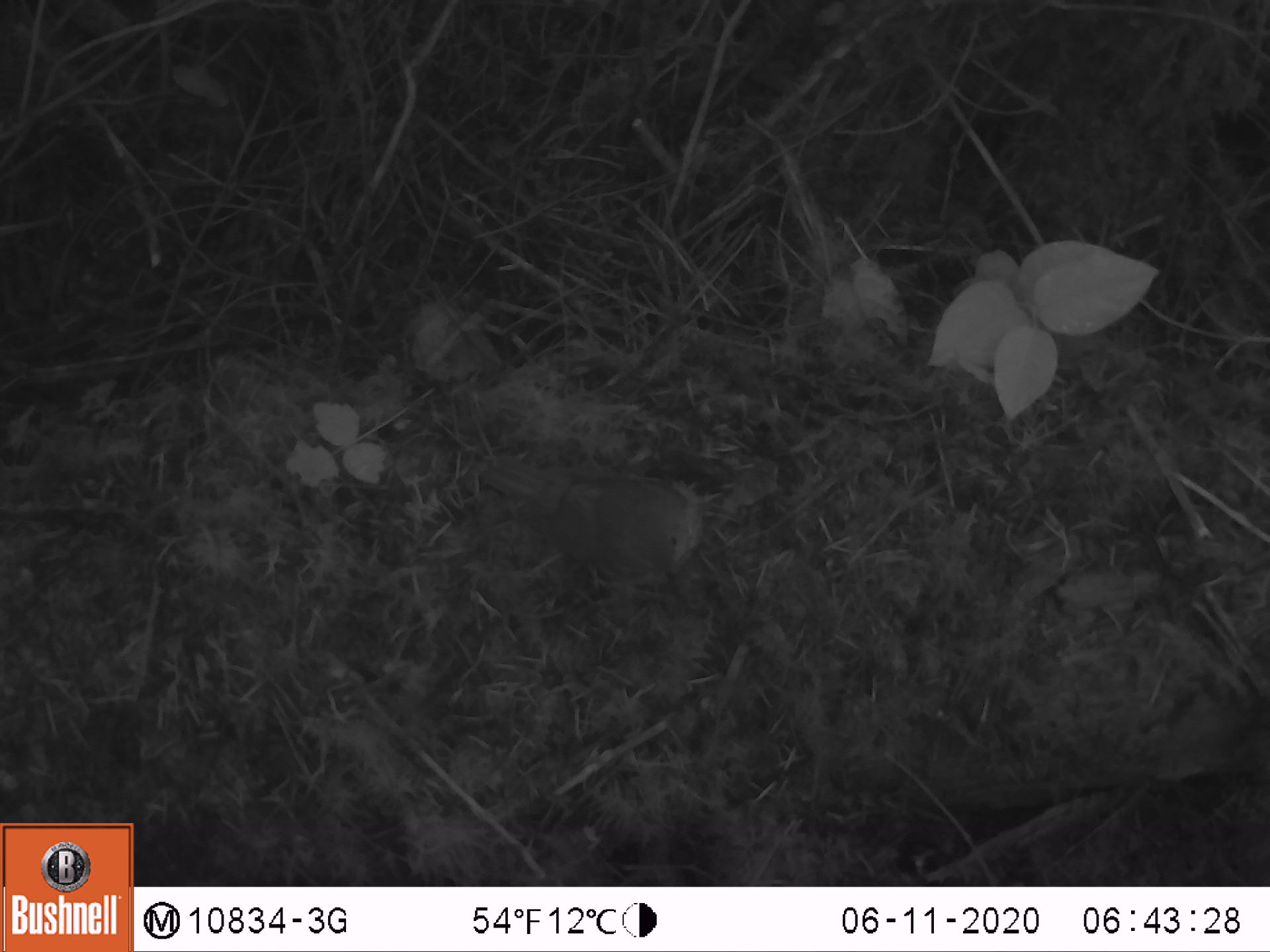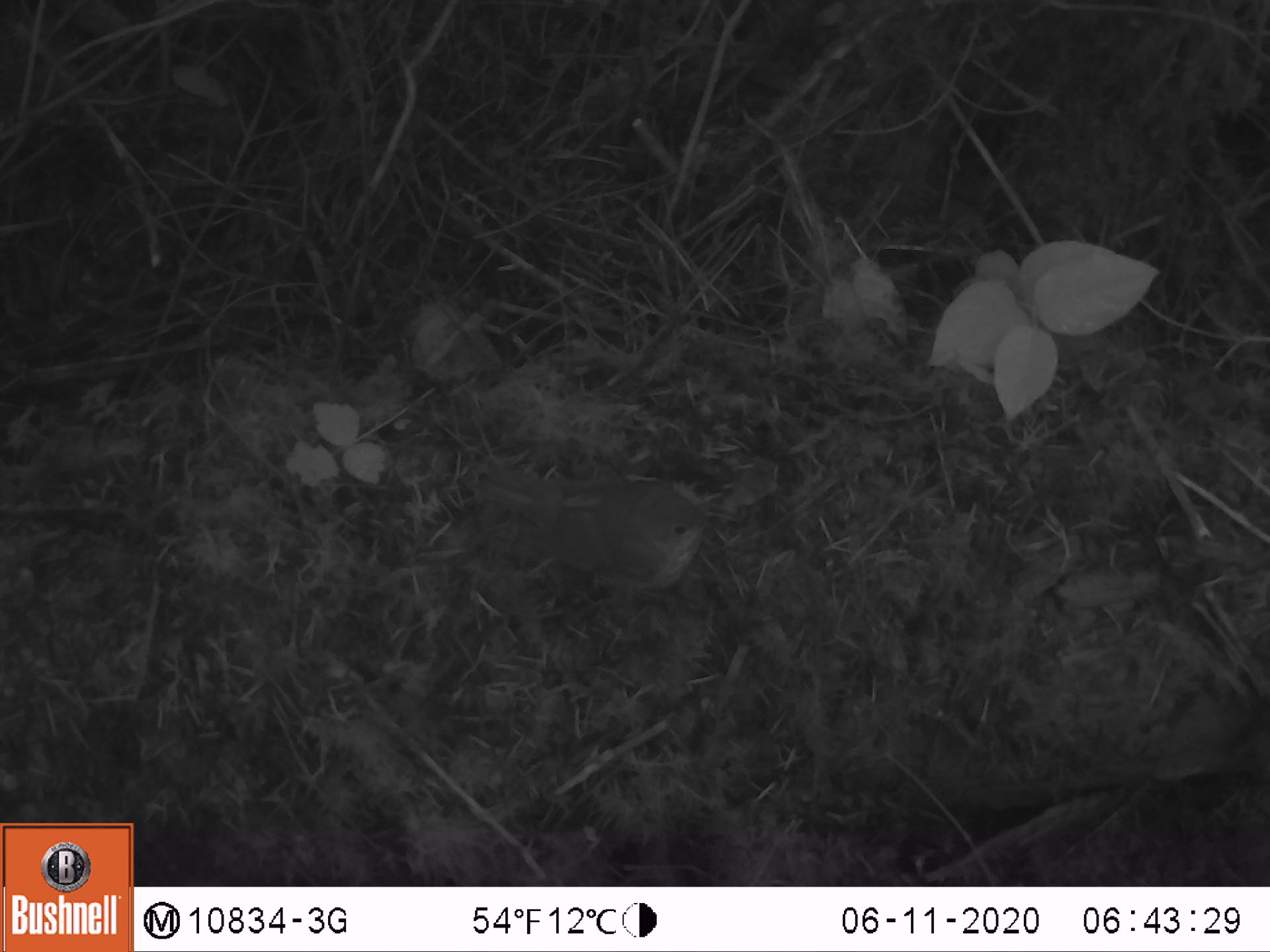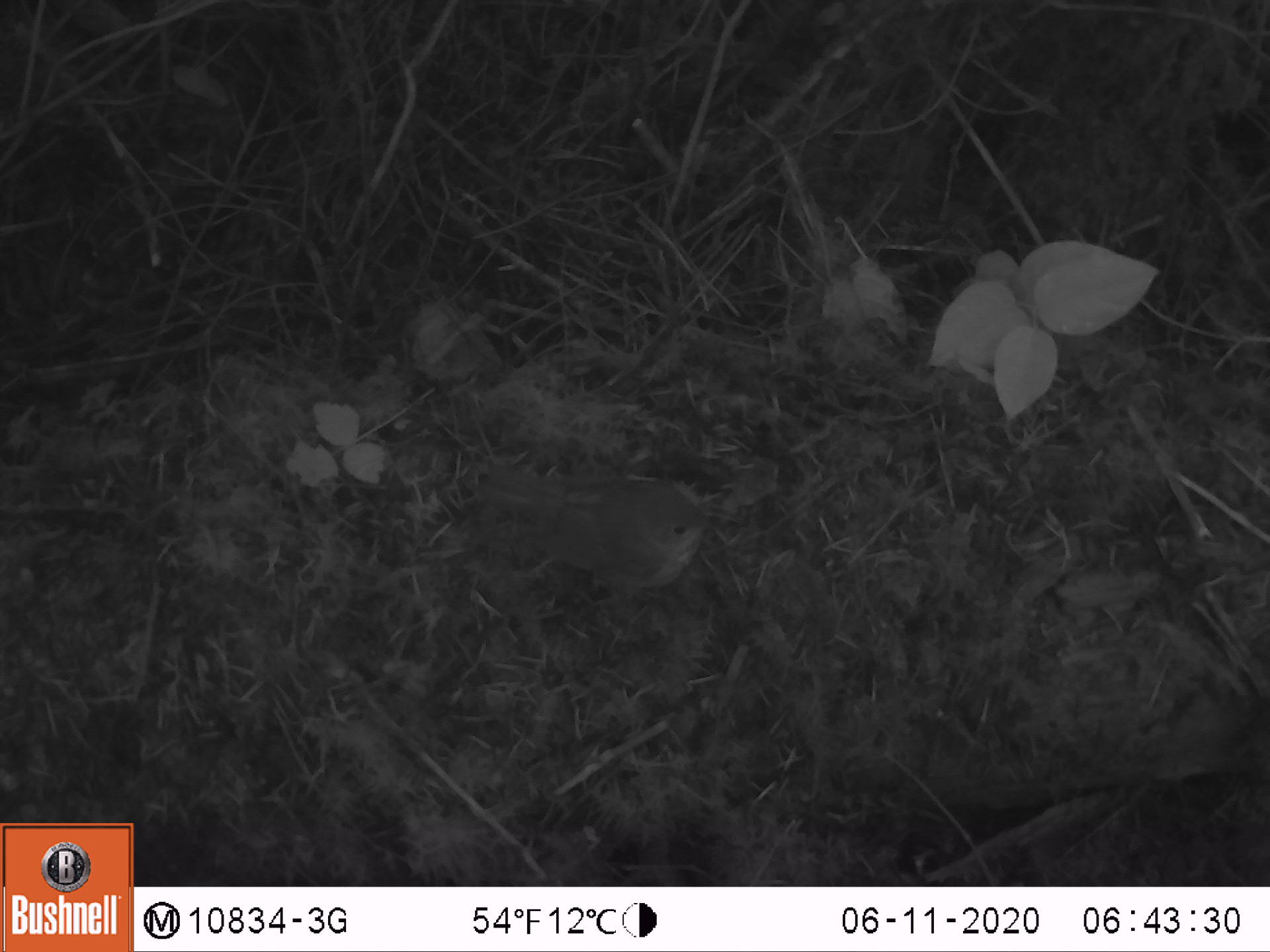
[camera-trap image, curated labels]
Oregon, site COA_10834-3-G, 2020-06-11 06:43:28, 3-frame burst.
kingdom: Animalia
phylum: Chordata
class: Aves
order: Passeriformes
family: Turdidae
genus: Catharus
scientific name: Catharus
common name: brown thrushes and nightingale-thrushes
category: catharus species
Catharus species (brown thrushes and nightingale-thrushes) (Catharus).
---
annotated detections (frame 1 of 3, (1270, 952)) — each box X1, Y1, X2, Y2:
catharus species: 496, 457, 707, 589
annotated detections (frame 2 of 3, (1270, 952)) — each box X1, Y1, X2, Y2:
catharus species: 485, 464, 716, 600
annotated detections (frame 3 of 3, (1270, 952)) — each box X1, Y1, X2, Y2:
catharus species: 480, 454, 716, 596